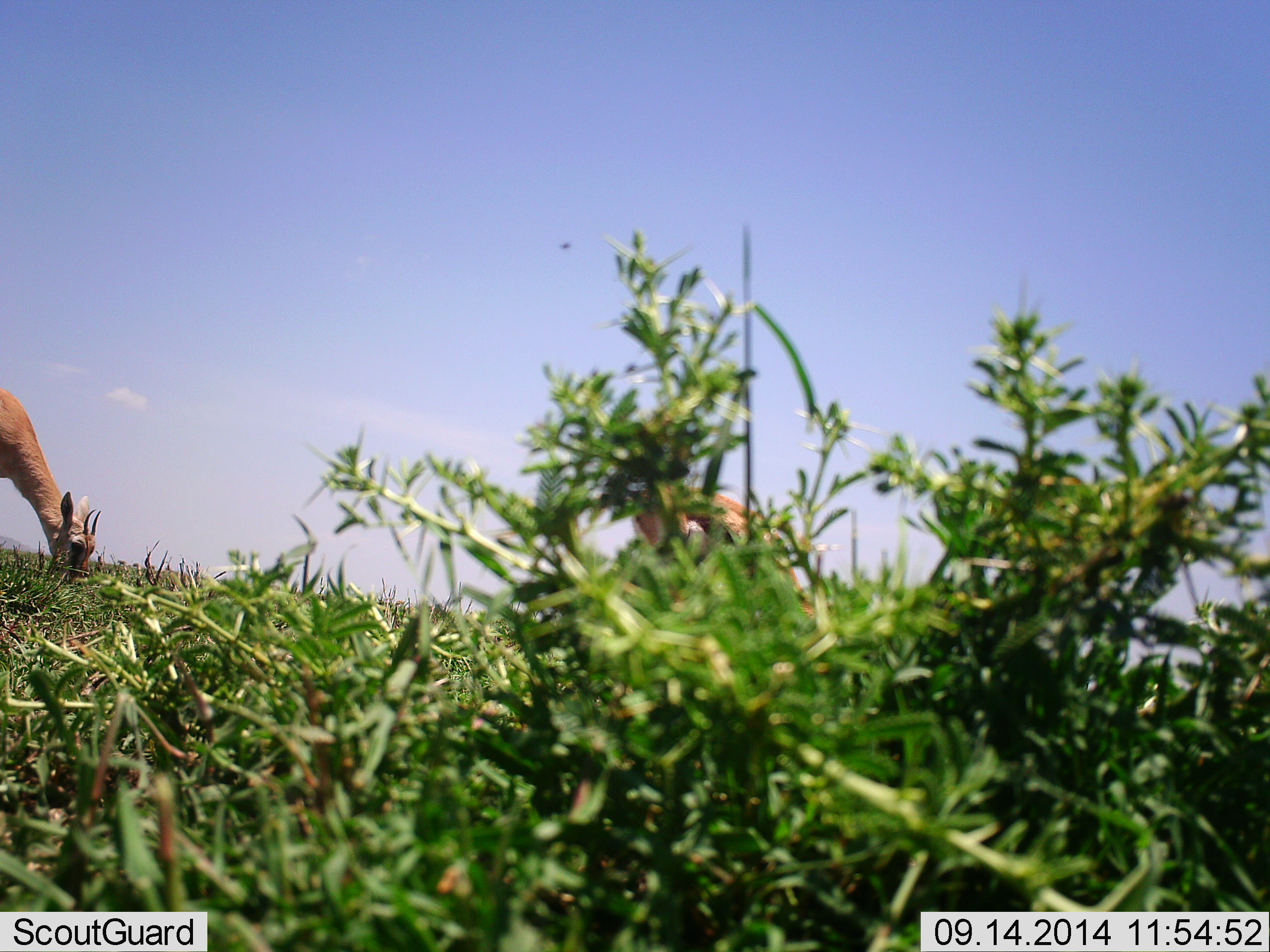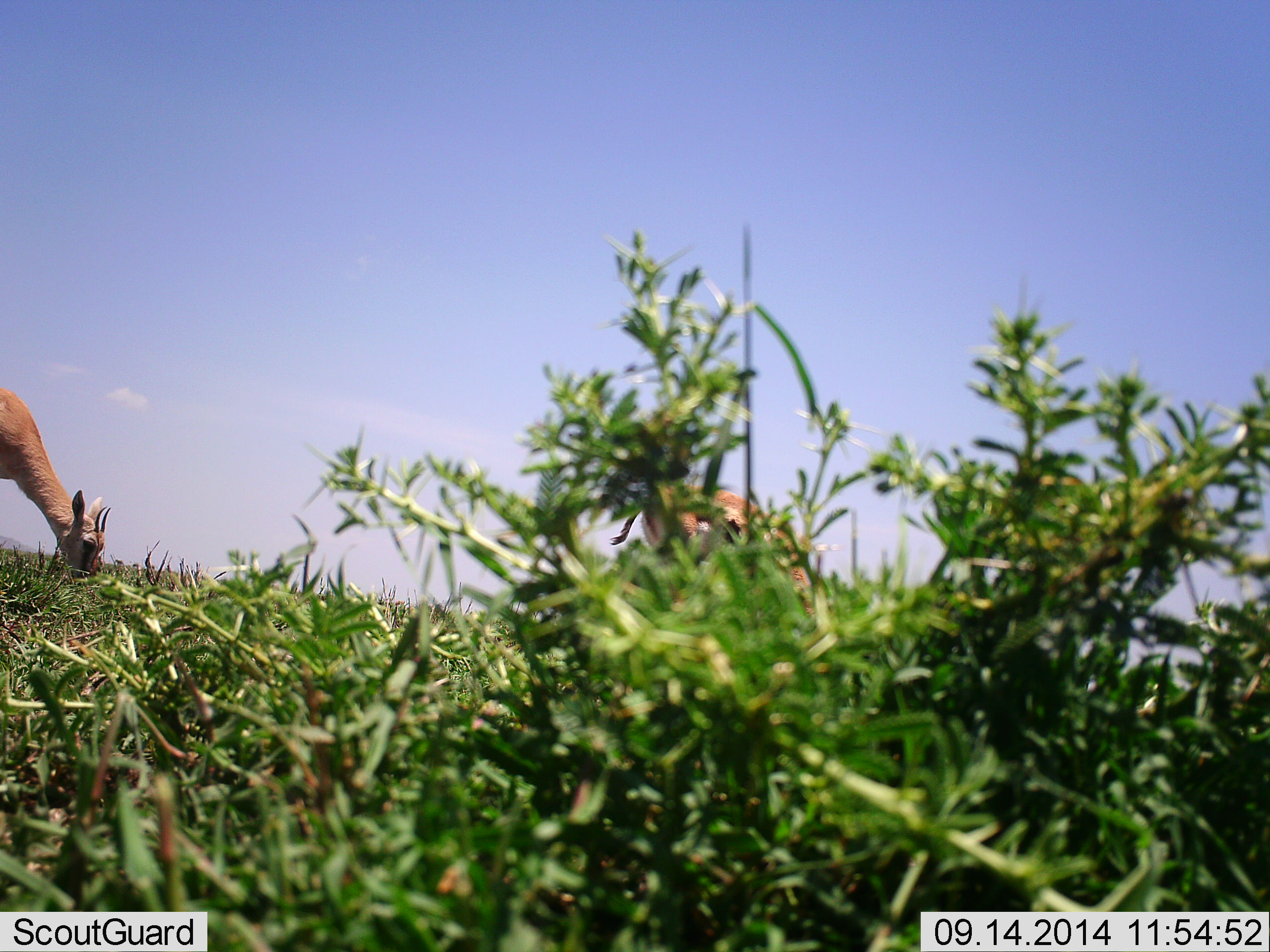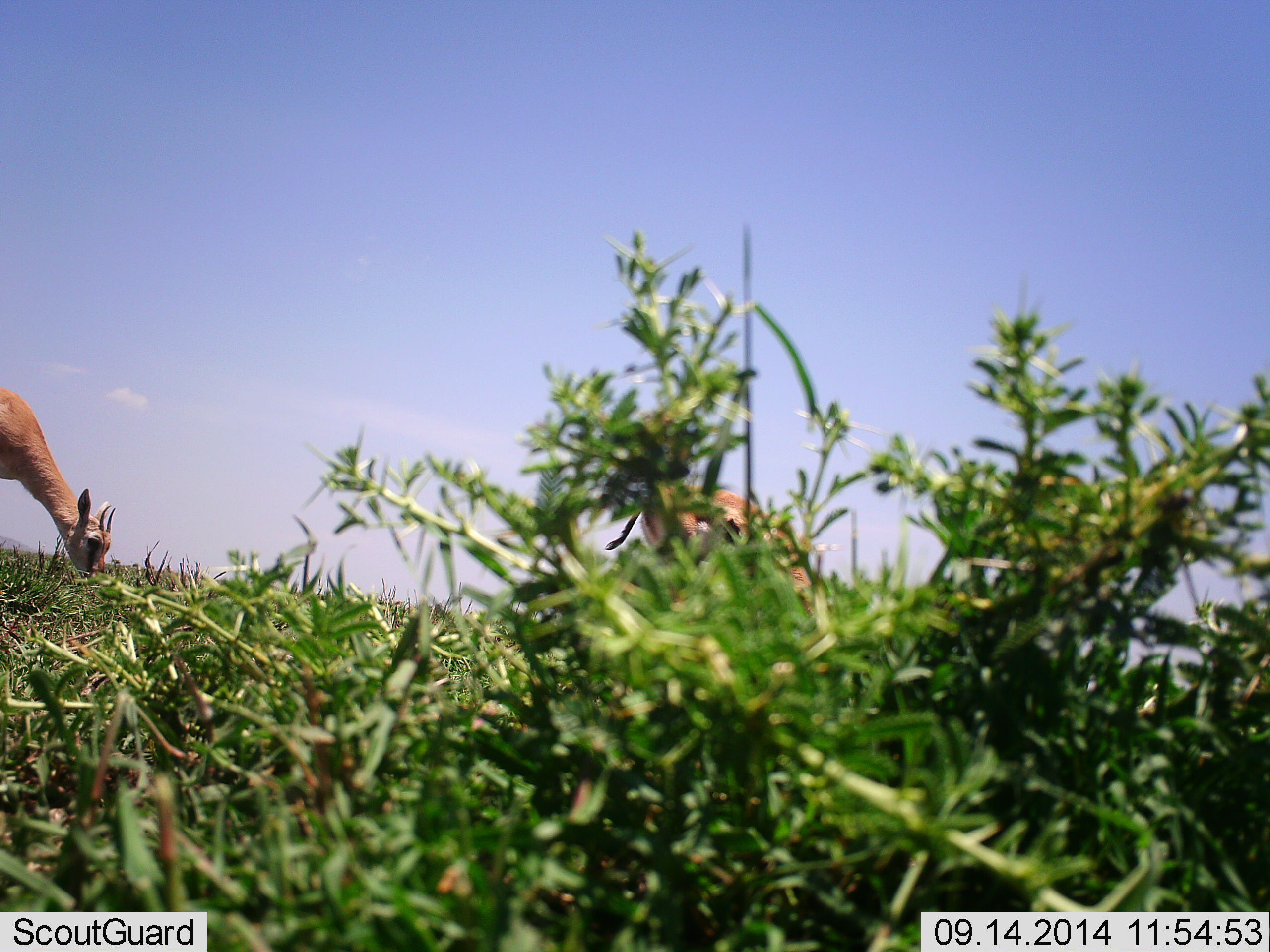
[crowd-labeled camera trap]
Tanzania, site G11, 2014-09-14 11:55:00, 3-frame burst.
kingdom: Animalia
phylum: Chordata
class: Mammalia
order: Artiodactyla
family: Bovidae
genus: Eudorcas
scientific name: Eudorcas thomsonii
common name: thomson's gazelle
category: gazellethomsons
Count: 2.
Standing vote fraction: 20%.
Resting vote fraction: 0%.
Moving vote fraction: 10%.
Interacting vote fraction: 0%.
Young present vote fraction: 0%.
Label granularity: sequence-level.